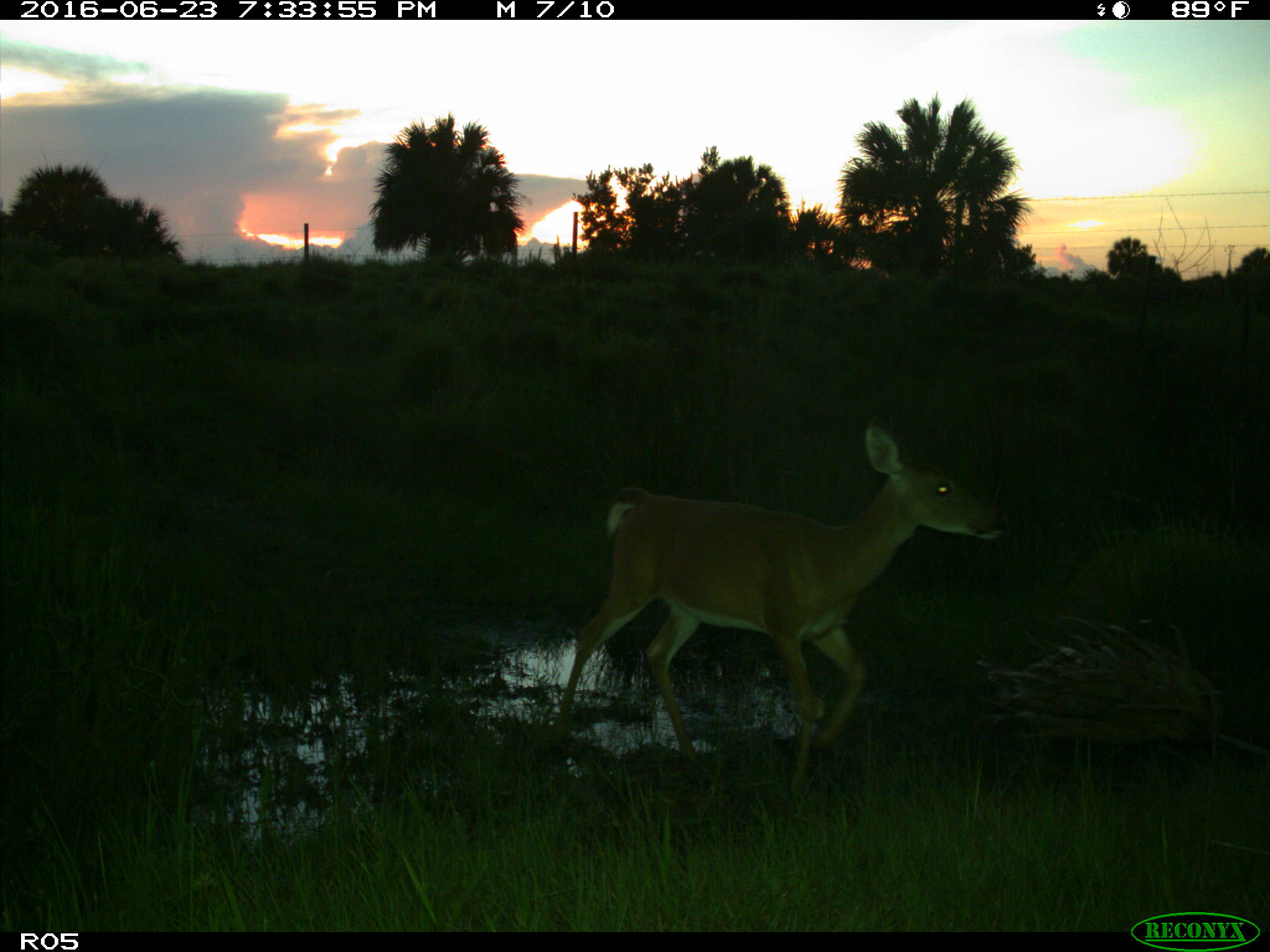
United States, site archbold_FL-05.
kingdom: Animalia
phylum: Chordata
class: Mammalia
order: Artiodactyla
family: Cervidae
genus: Odocoileus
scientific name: Odocoileus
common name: deer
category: unidentified deer